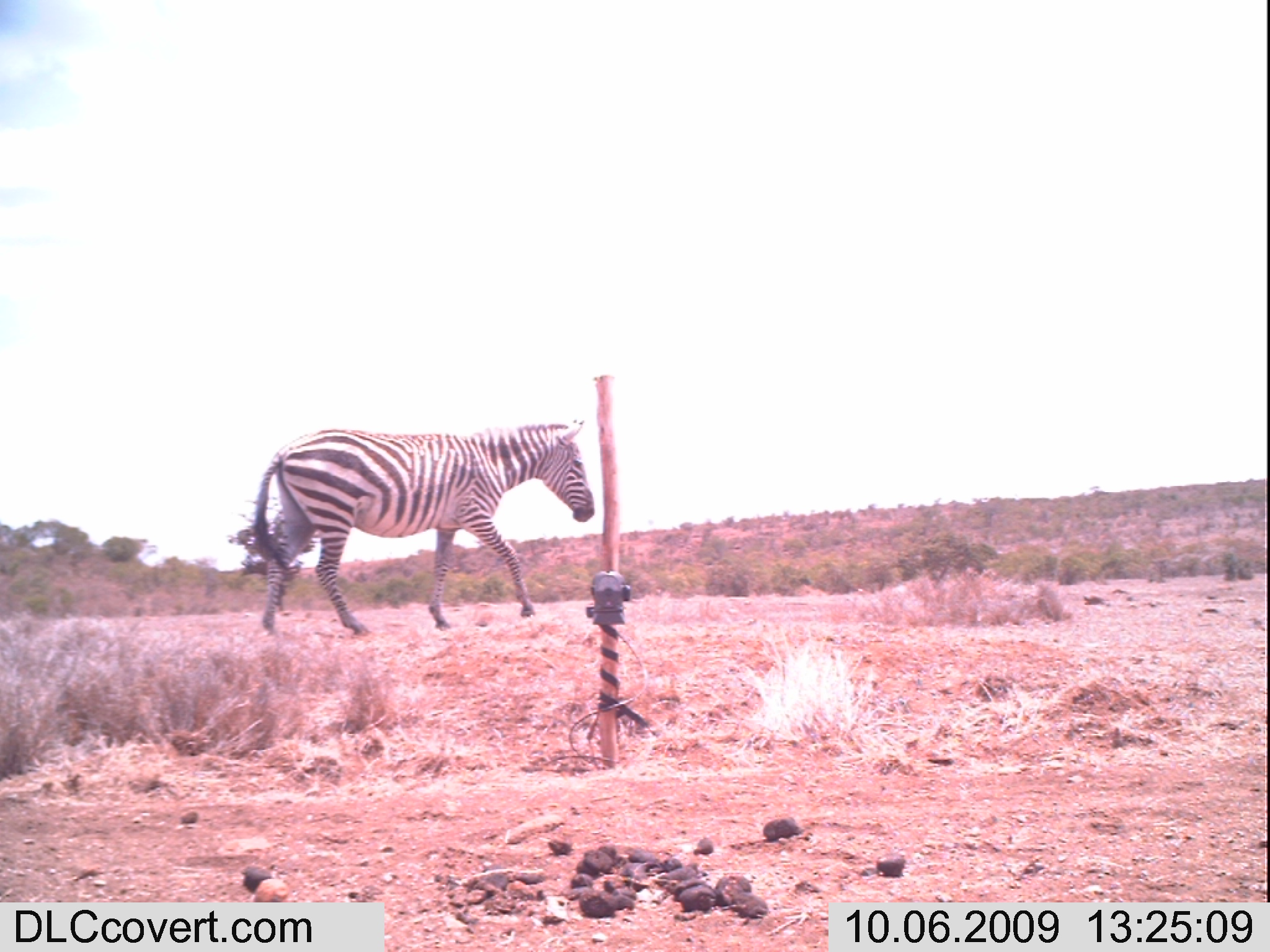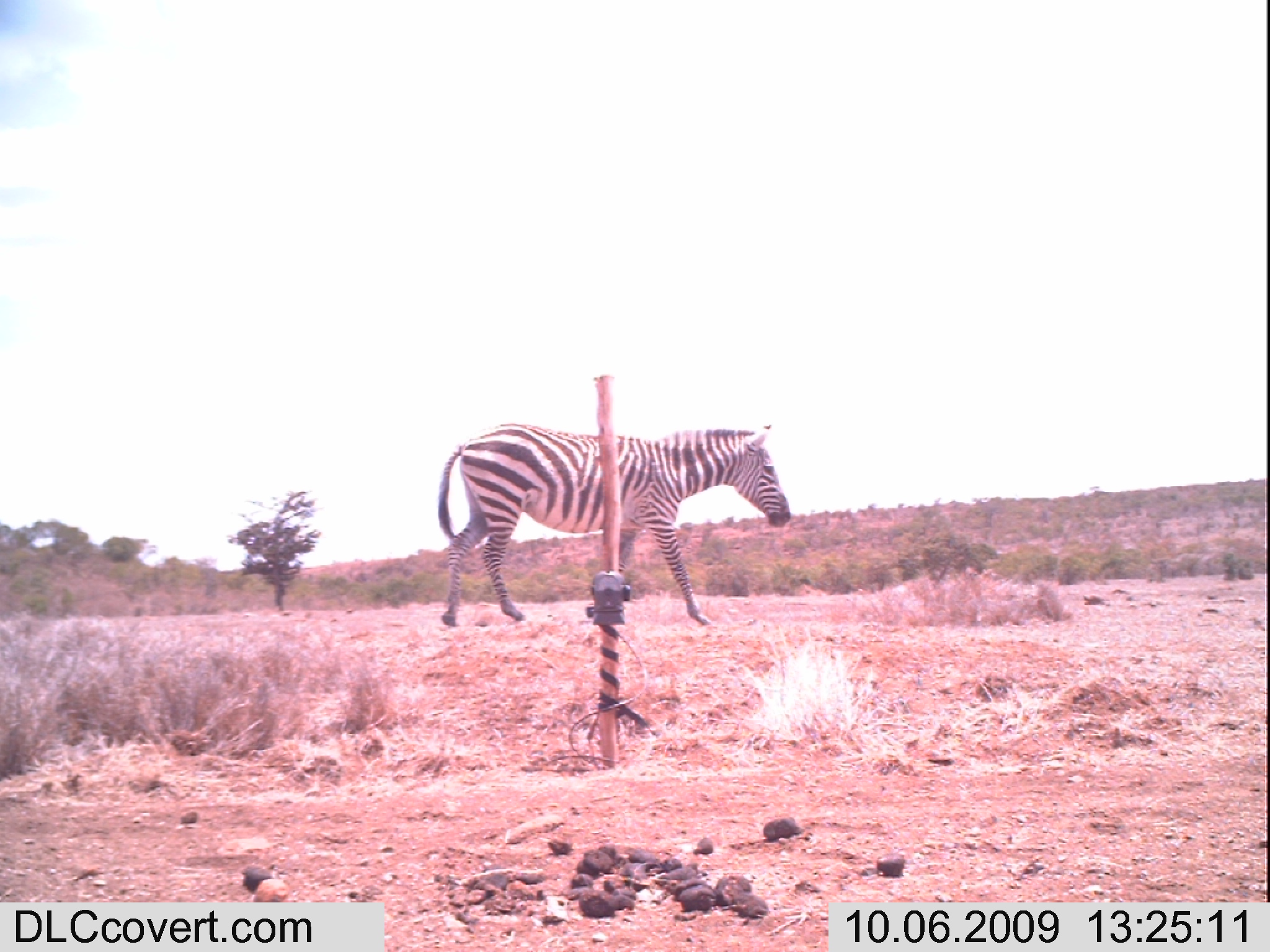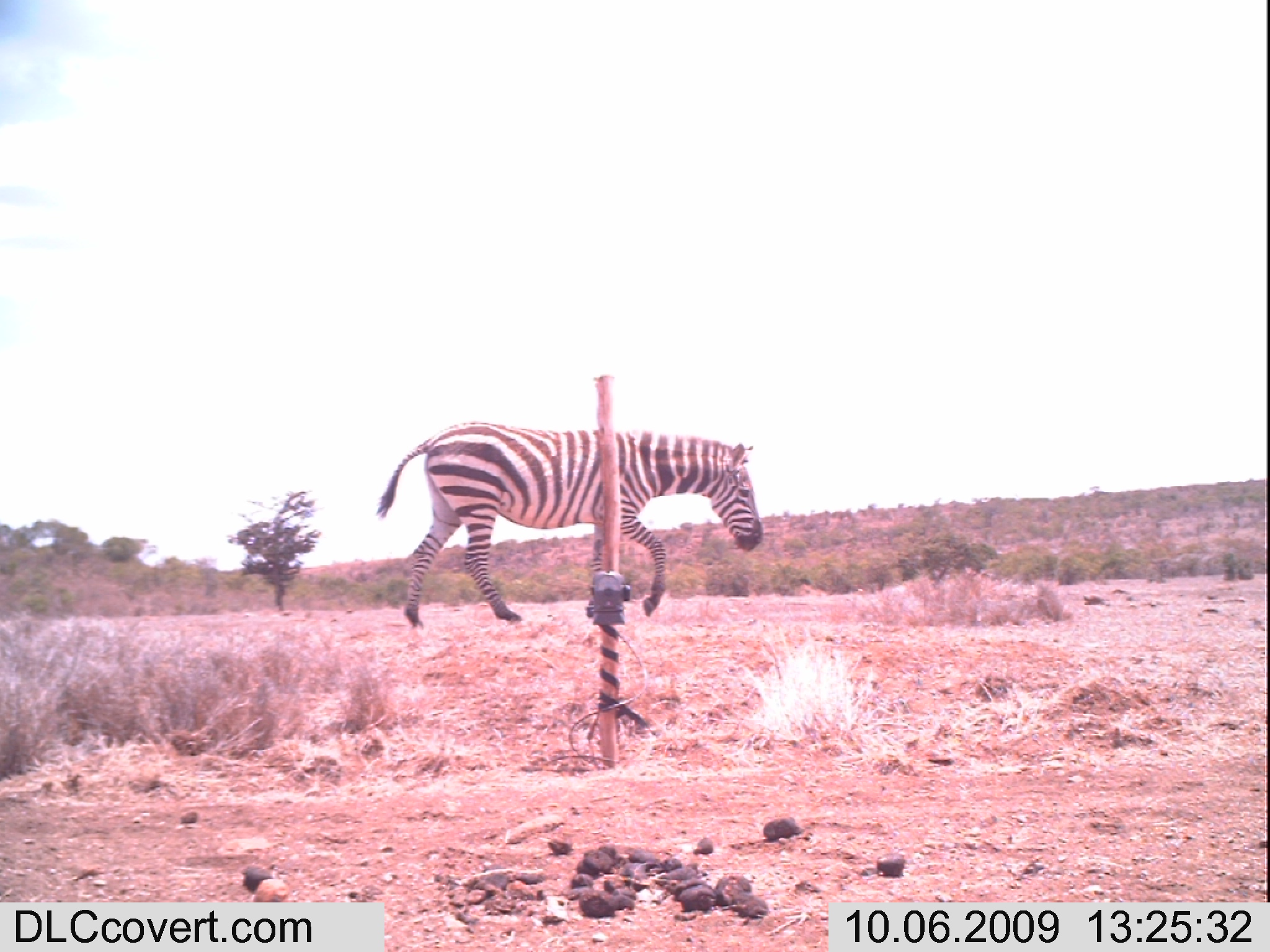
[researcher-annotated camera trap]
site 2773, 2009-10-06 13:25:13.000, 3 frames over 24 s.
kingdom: Animalia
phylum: Chordata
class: Mammalia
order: Perissodactyla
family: Equidae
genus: Equus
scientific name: Equus quagga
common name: plains zebra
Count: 1.